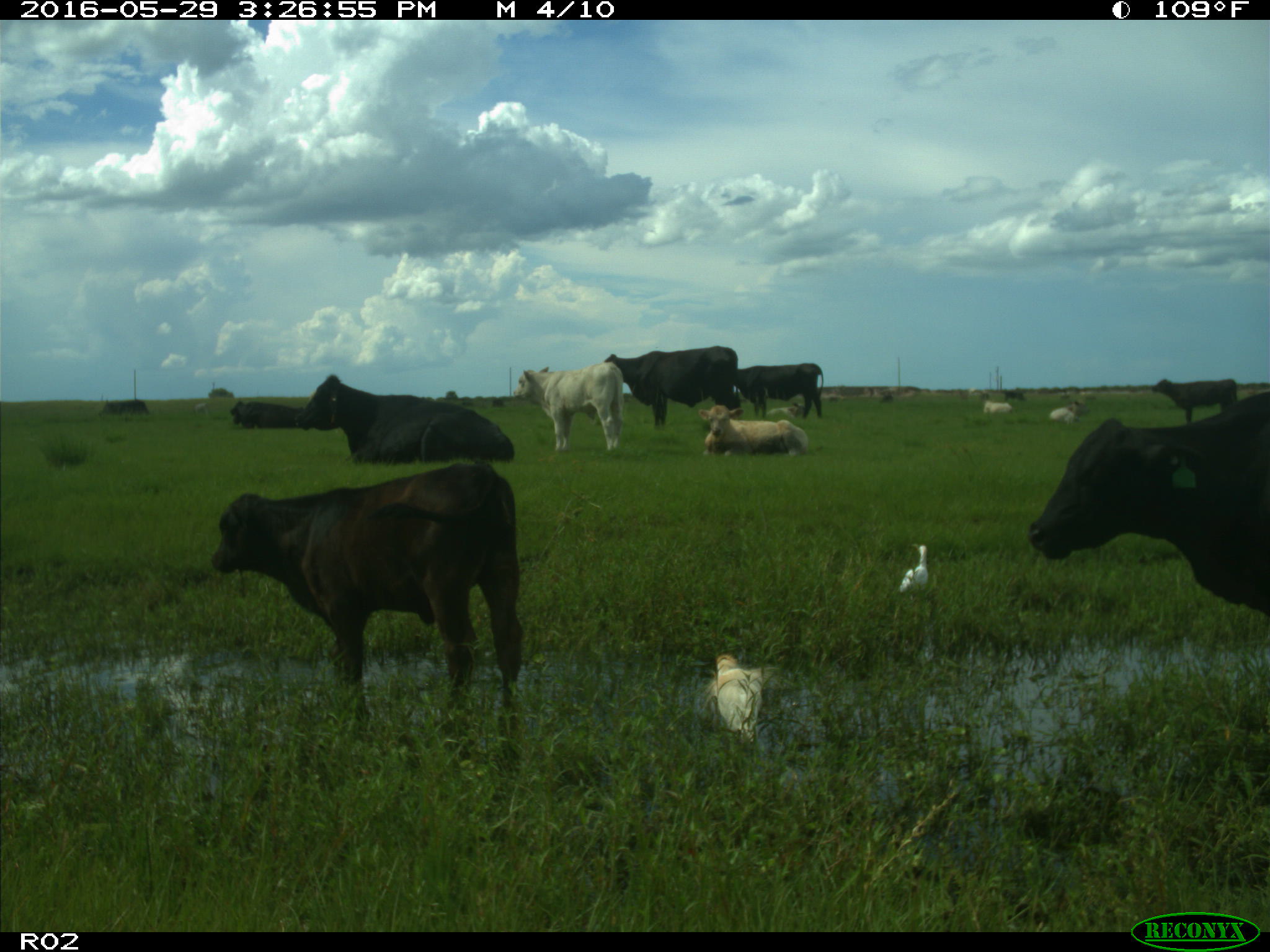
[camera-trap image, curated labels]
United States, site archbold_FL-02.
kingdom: Animalia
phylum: Chordata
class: Mammalia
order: Artiodactyla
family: Bovidae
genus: Bos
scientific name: Bos taurus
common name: domestic cow